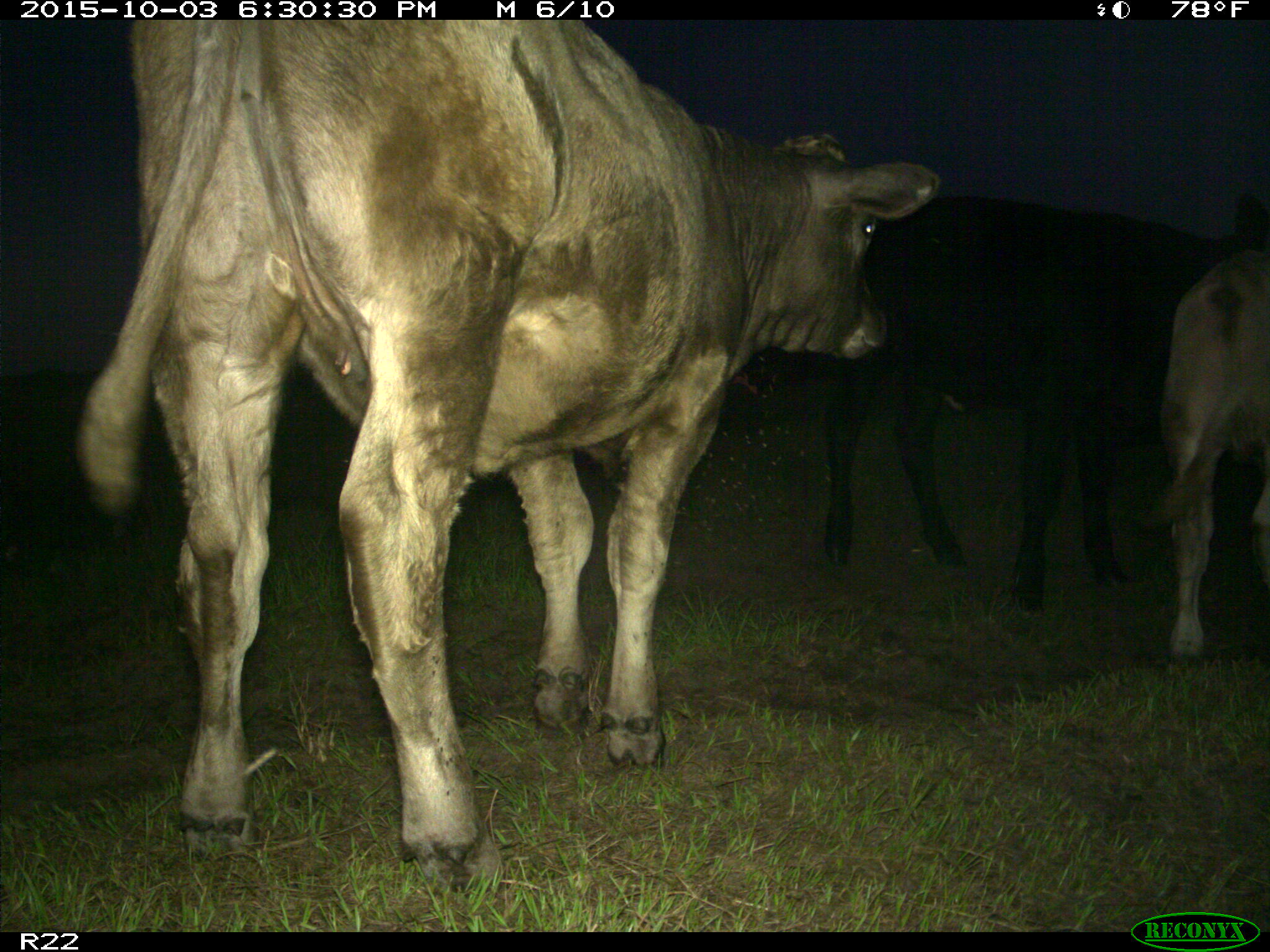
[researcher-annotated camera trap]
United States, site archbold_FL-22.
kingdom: Animalia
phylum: Chordata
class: Mammalia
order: Artiodactyla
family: Bovidae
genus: Bos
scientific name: Bos taurus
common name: domestic cow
Bos taurus (domestic cow).